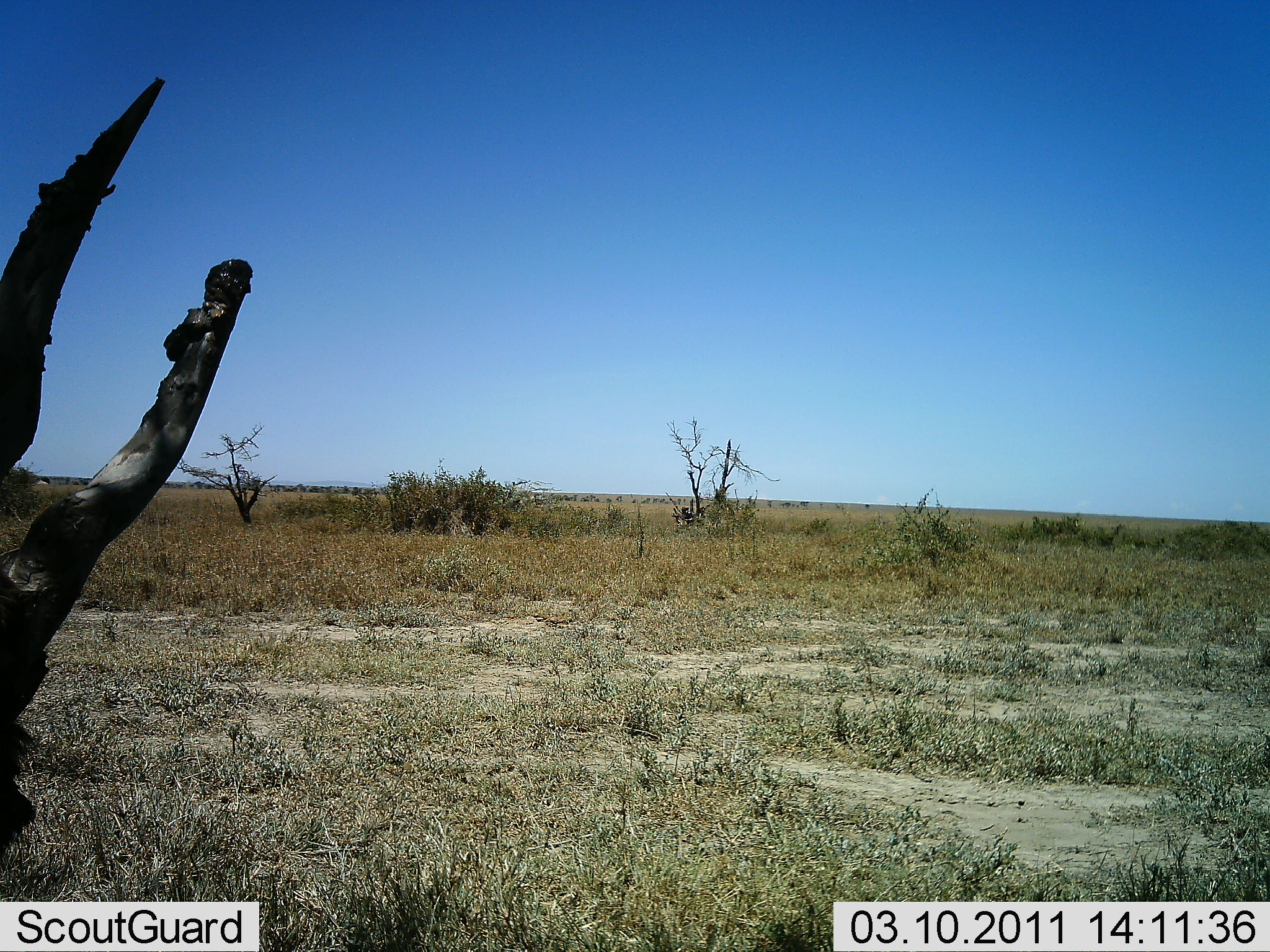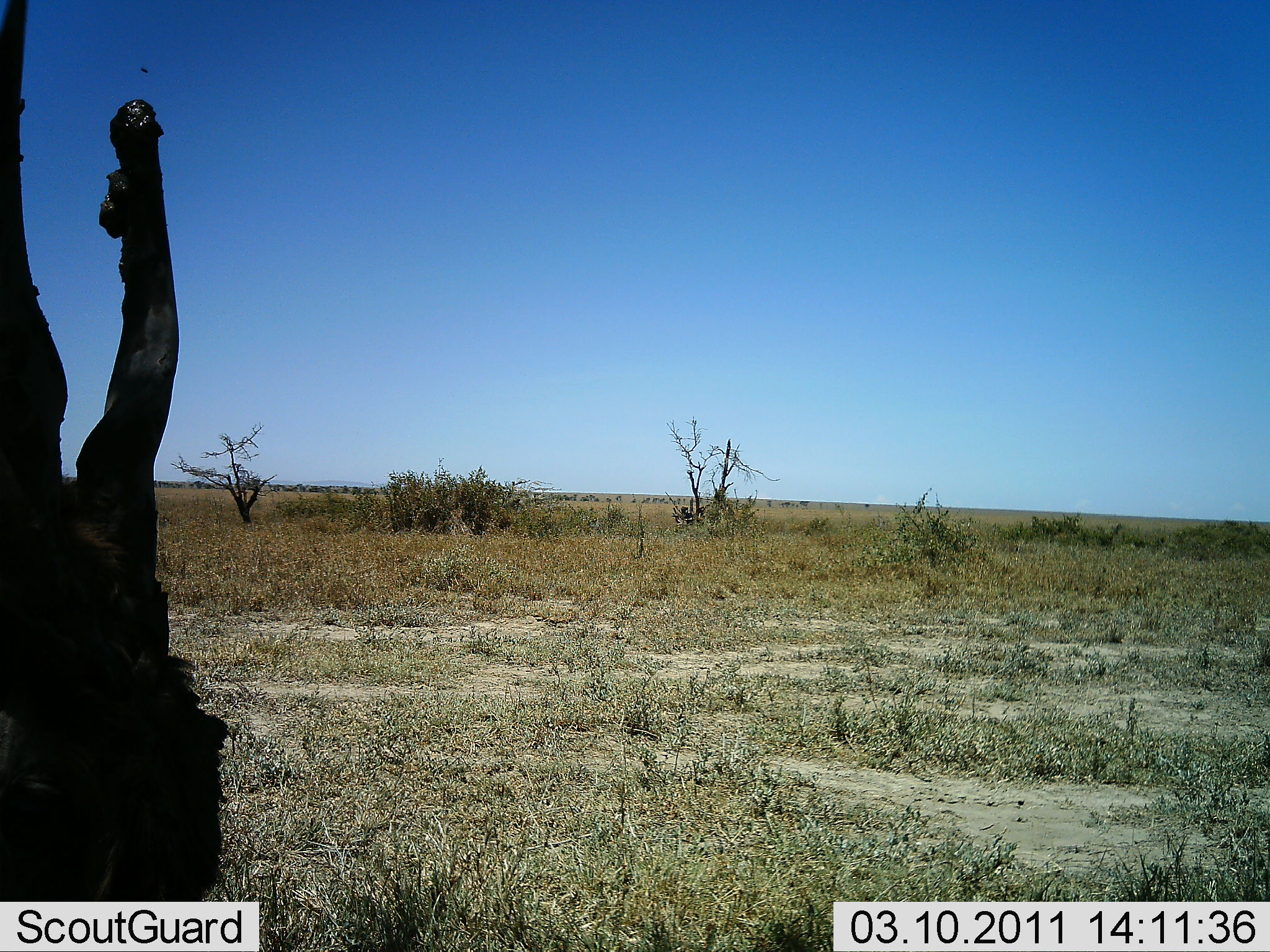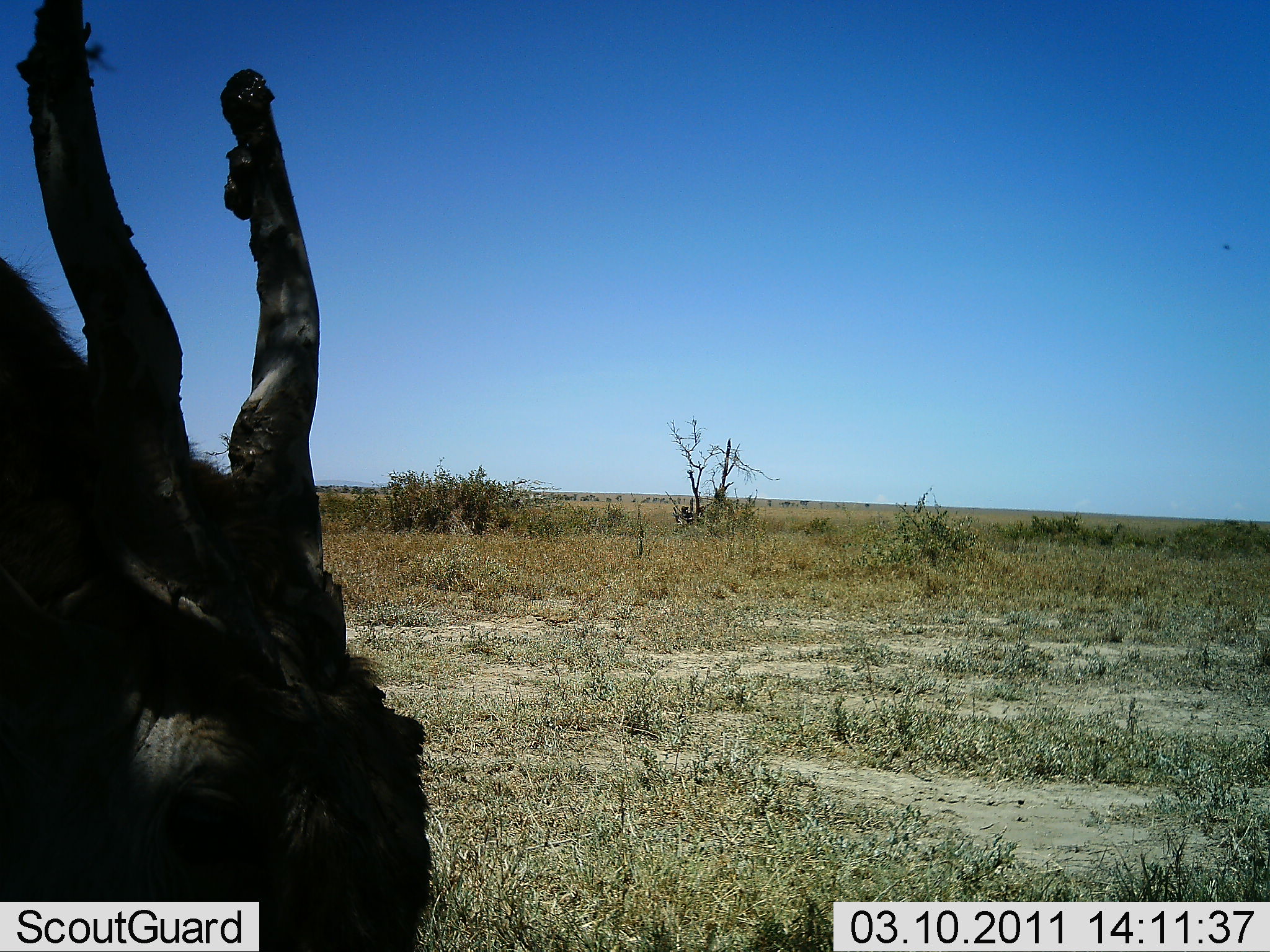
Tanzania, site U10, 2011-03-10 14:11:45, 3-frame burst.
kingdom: Animalia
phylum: Chordata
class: Mammalia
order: Artiodactyla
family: Bovidae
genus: Tragelaphus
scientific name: Tragelaphus oryx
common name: eland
Eland (Tragelaphus oryx), count 1. Behavior (volunteer vote fractions): standing 10%, resting 10%, moving 40%, interacting 0%. Young present (vote fraction): 0%. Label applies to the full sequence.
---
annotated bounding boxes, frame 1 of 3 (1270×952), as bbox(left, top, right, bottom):
animal: bbox(0, 72, 254, 872)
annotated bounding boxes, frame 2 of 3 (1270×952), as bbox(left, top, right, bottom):
animal: bbox(0, 0, 234, 763)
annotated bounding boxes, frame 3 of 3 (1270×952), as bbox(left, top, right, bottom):
animal: bbox(1, 0, 440, 948)